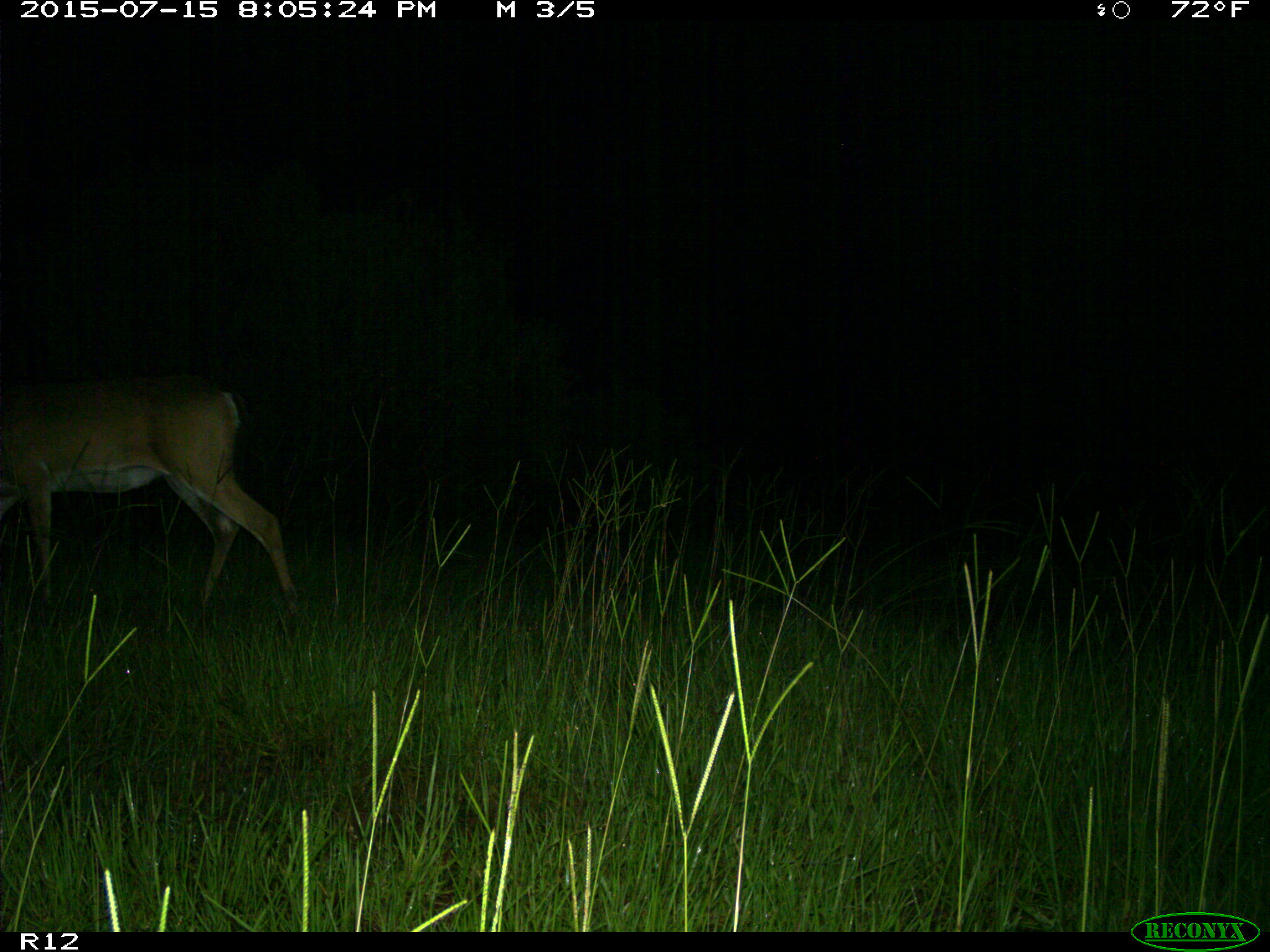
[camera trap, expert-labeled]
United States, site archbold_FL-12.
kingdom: Animalia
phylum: Chordata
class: Mammalia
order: Artiodactyla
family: Cervidae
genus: Odocoileus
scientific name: Odocoileus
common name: deer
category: unidentified deer